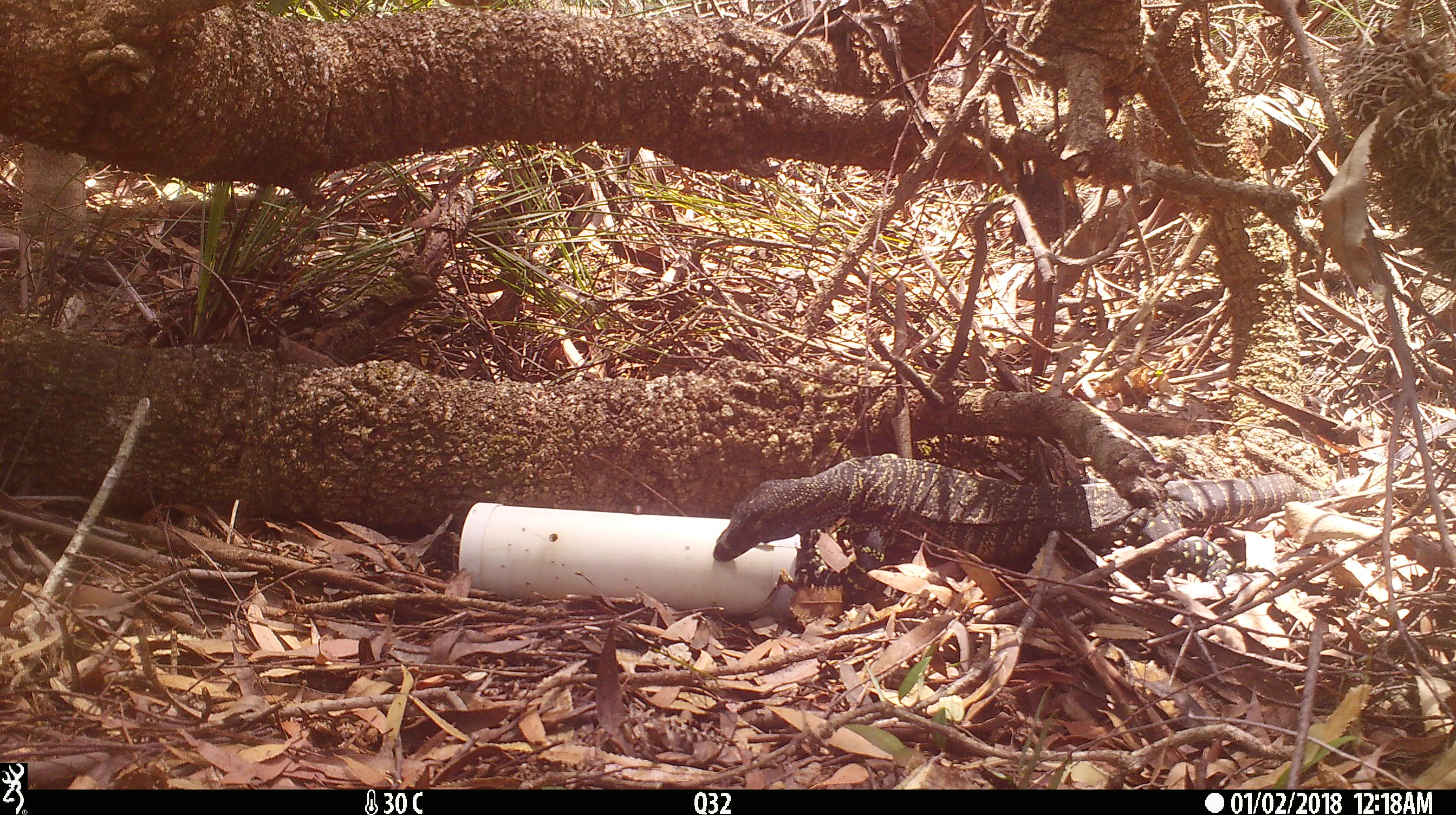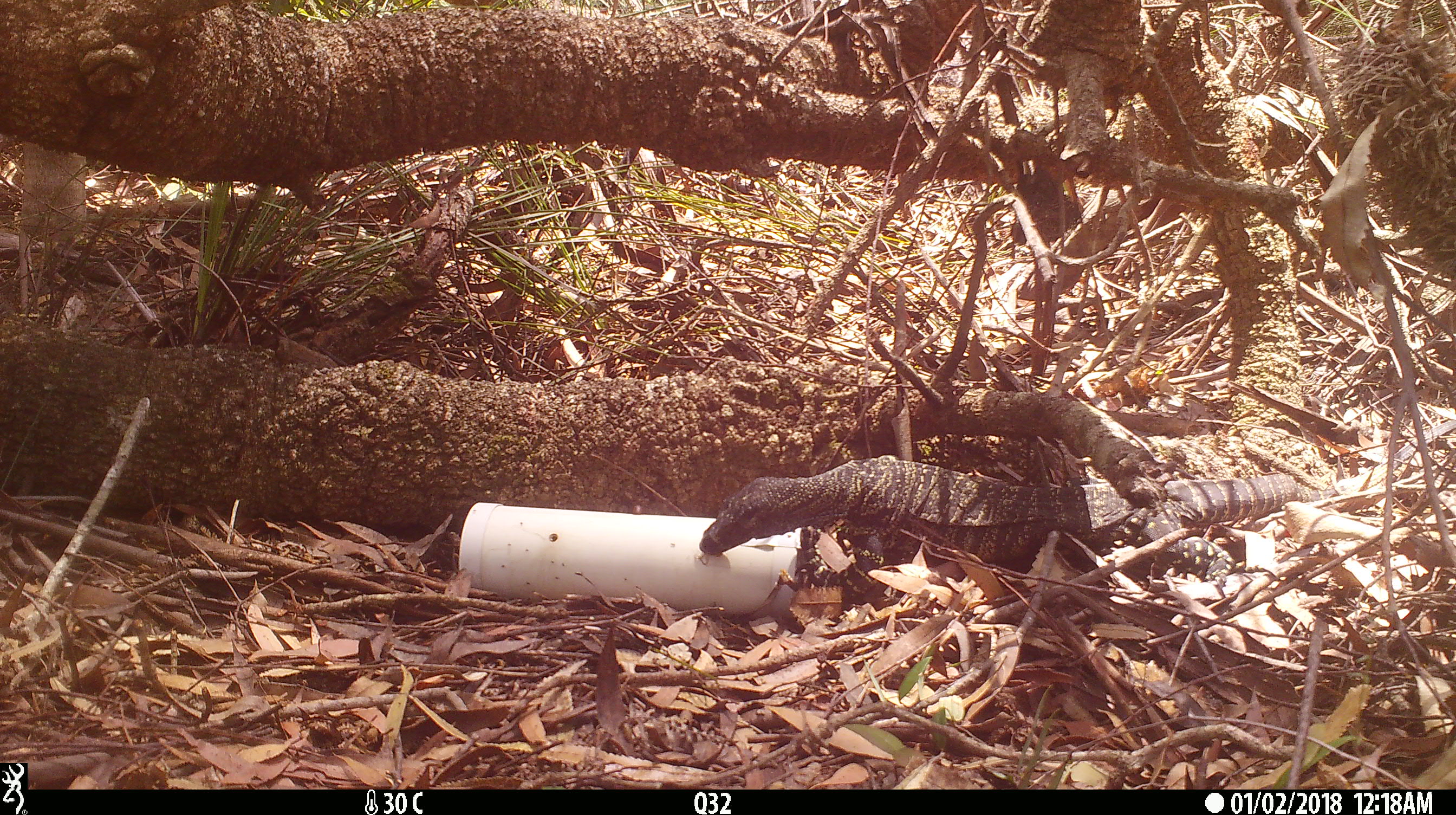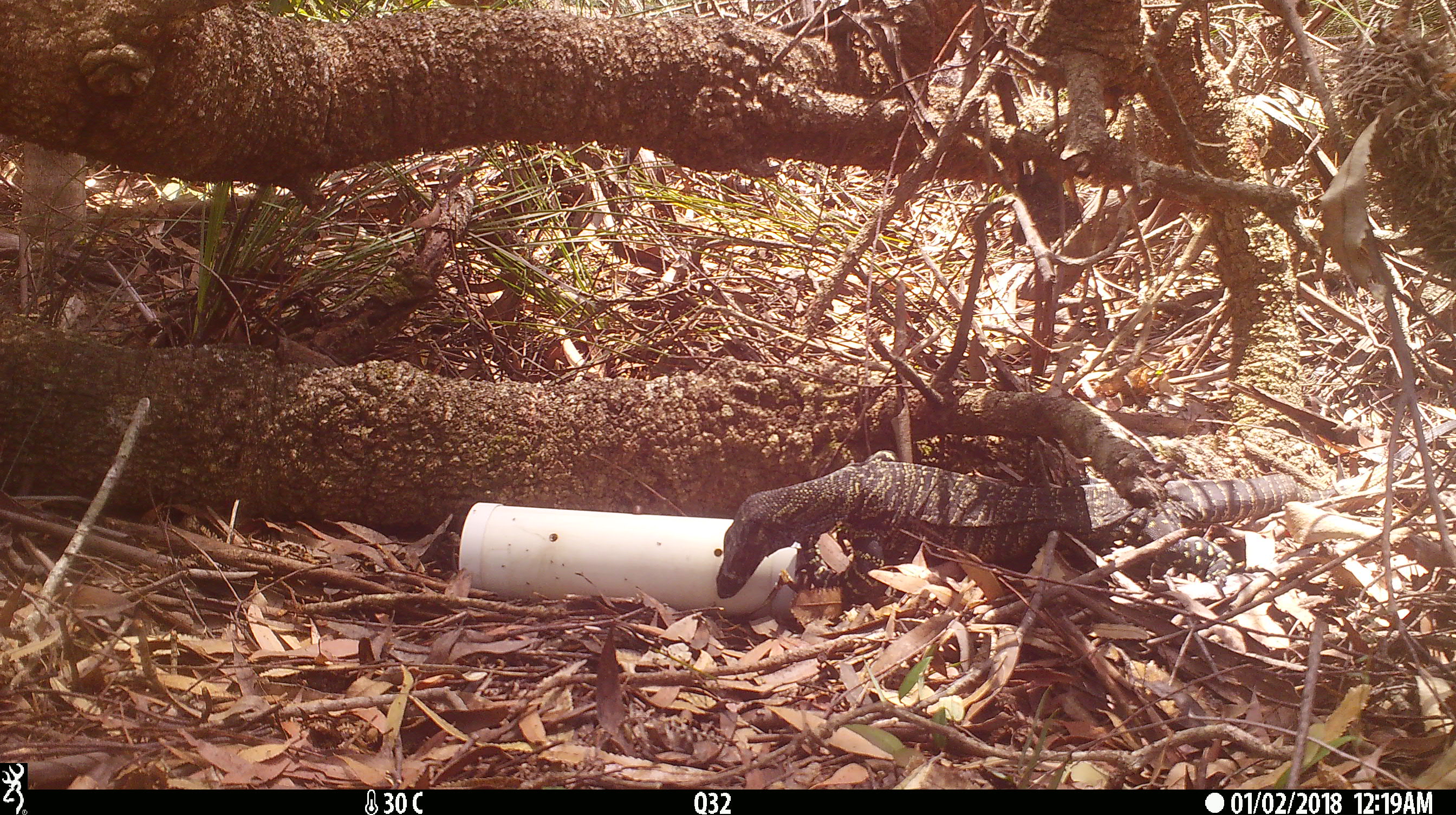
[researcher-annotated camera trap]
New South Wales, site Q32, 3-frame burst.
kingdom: Animalia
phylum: Chordata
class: Reptilia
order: Squamata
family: Varanidae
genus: Varanus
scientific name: Varanus varius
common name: lace monitor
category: goanna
Goanna (lace monitor) (Varanus varius).